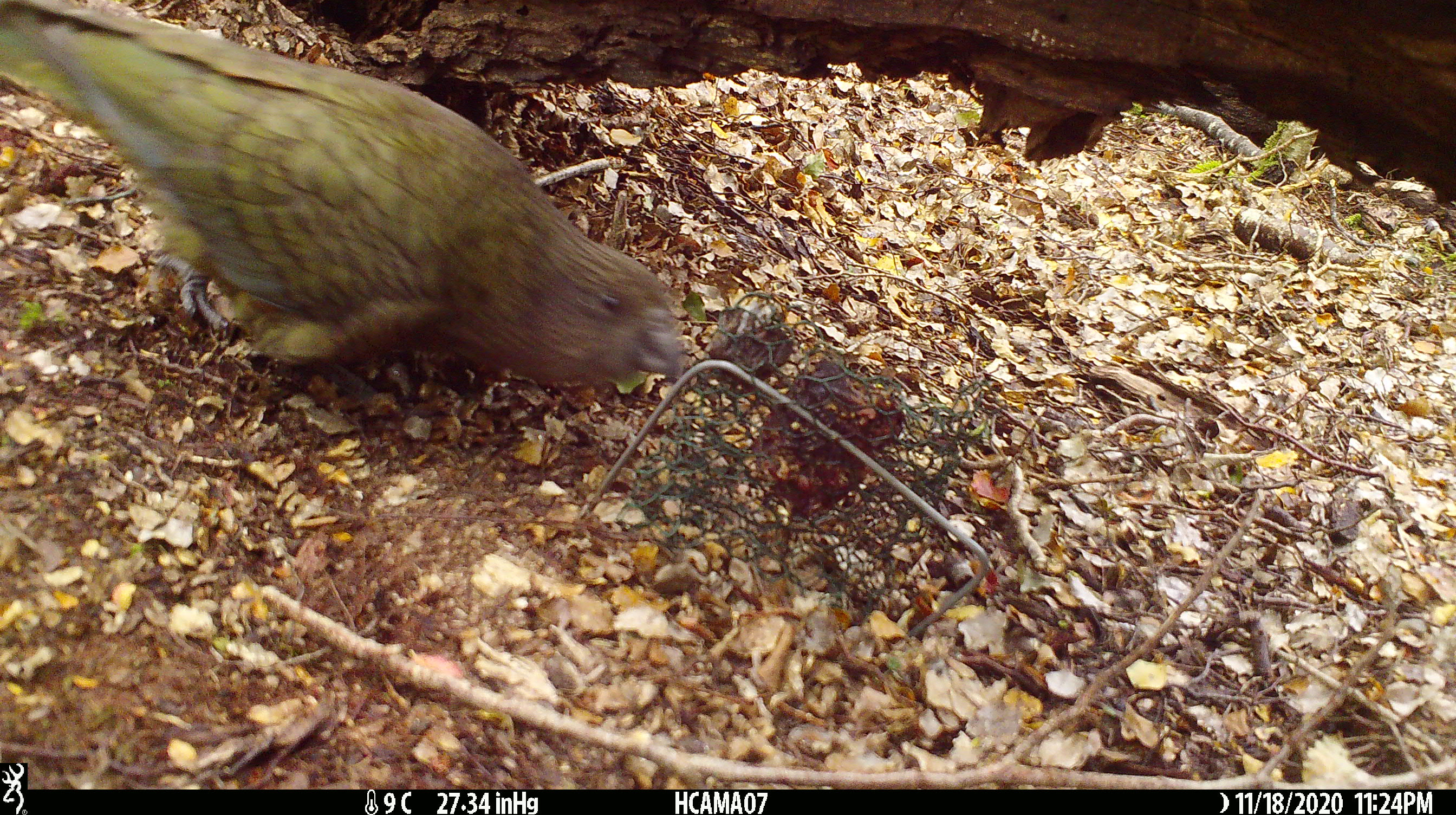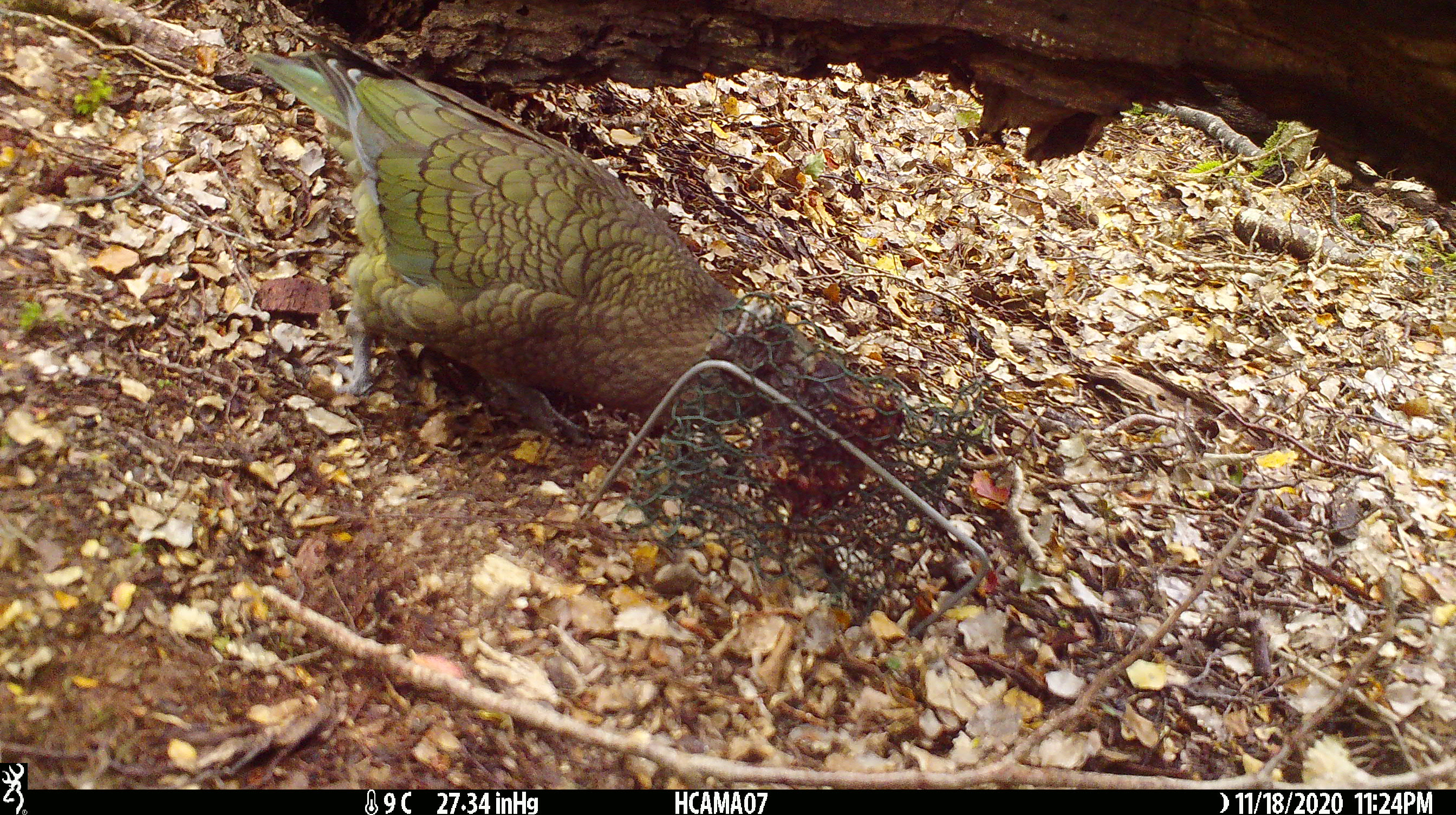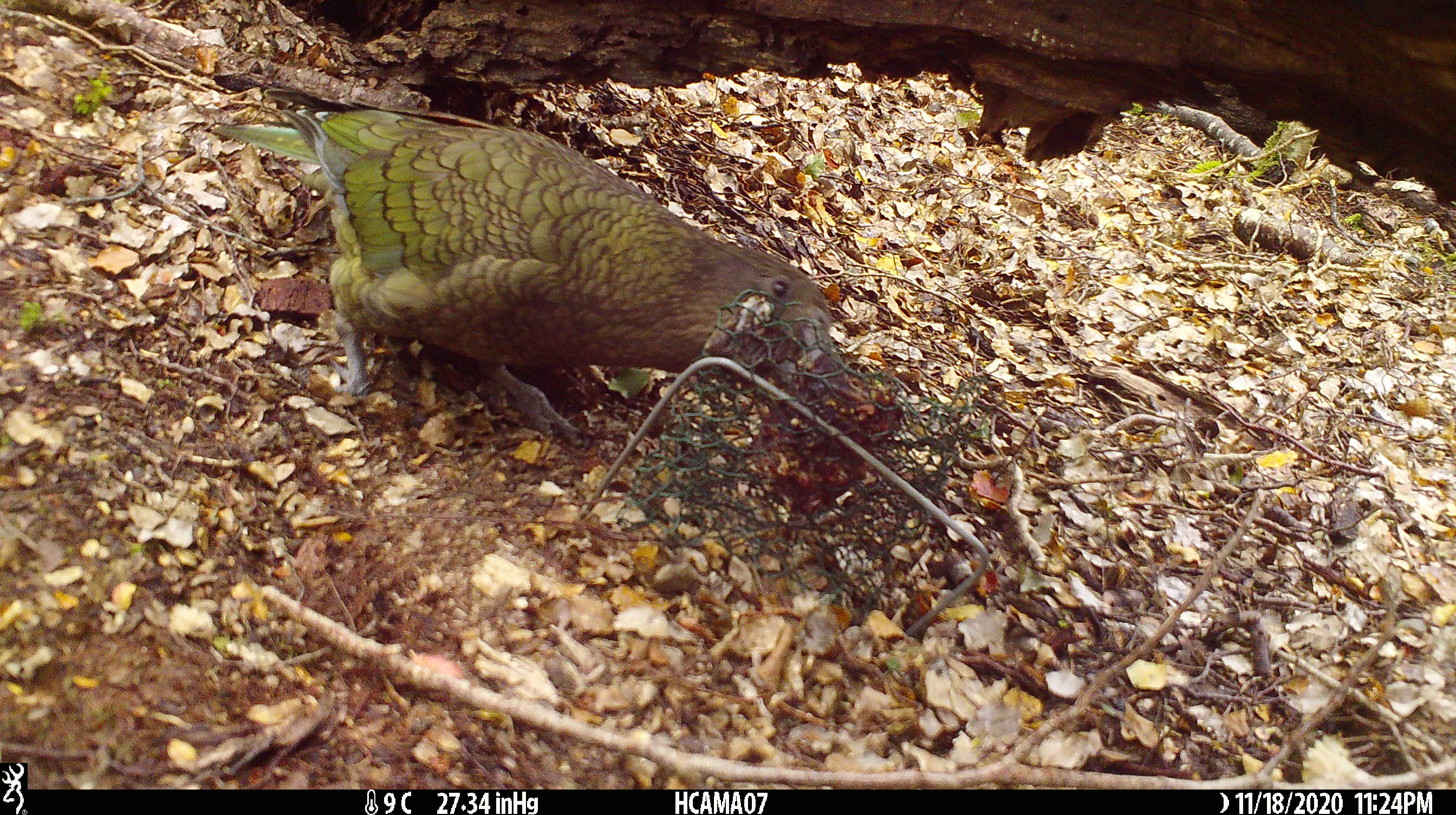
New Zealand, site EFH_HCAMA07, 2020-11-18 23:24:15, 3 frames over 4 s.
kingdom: Animalia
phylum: Chordata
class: Aves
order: Psittaciformes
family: Strigopidae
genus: Nestor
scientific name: Nestor notabilis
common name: kea